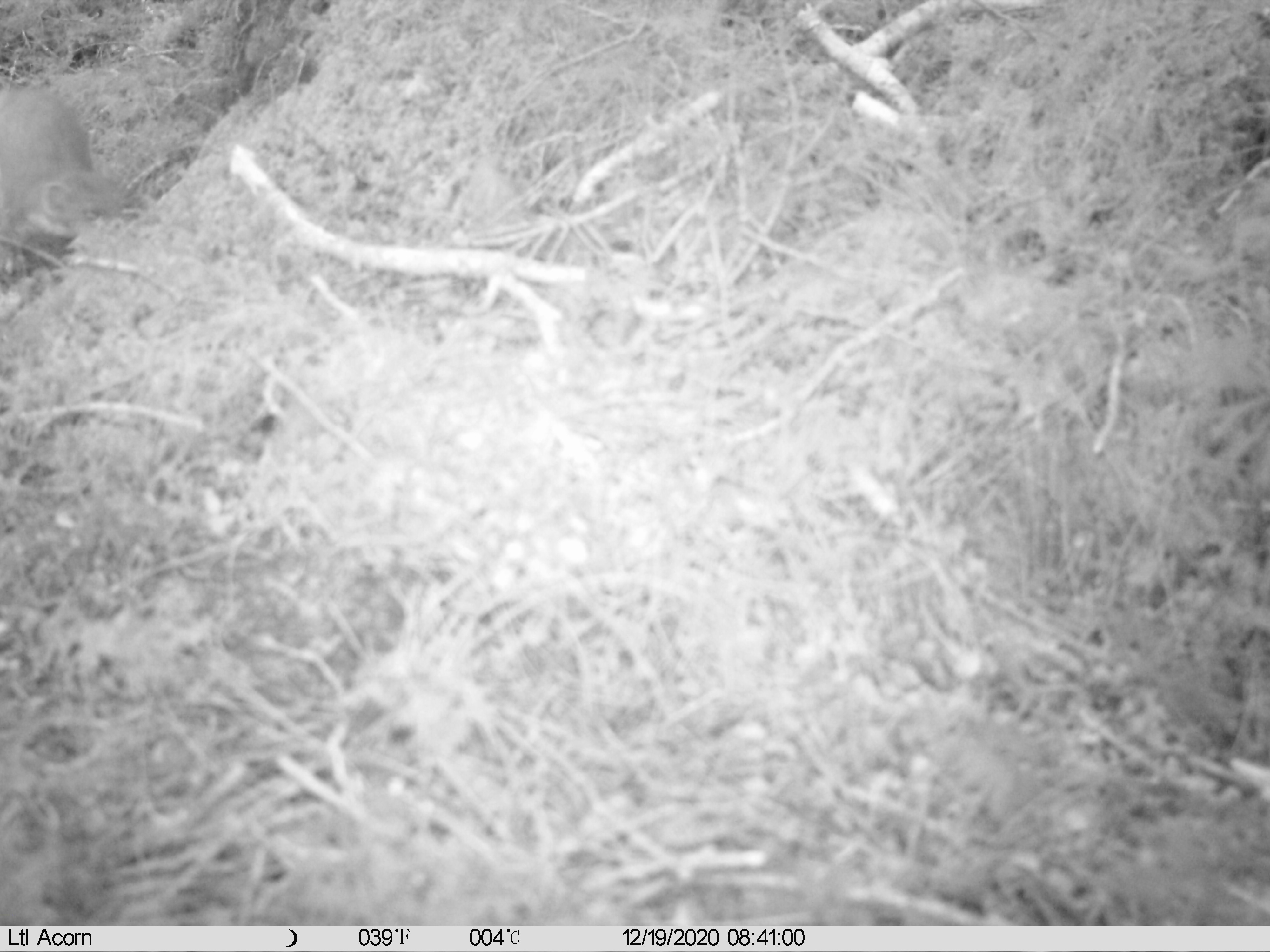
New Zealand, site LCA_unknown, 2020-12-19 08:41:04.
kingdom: Animalia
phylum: Chordata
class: Mammalia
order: Carnivora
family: Mustelidae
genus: Mustela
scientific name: Mustela erminea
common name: stoat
Stoat (Mustela erminea).